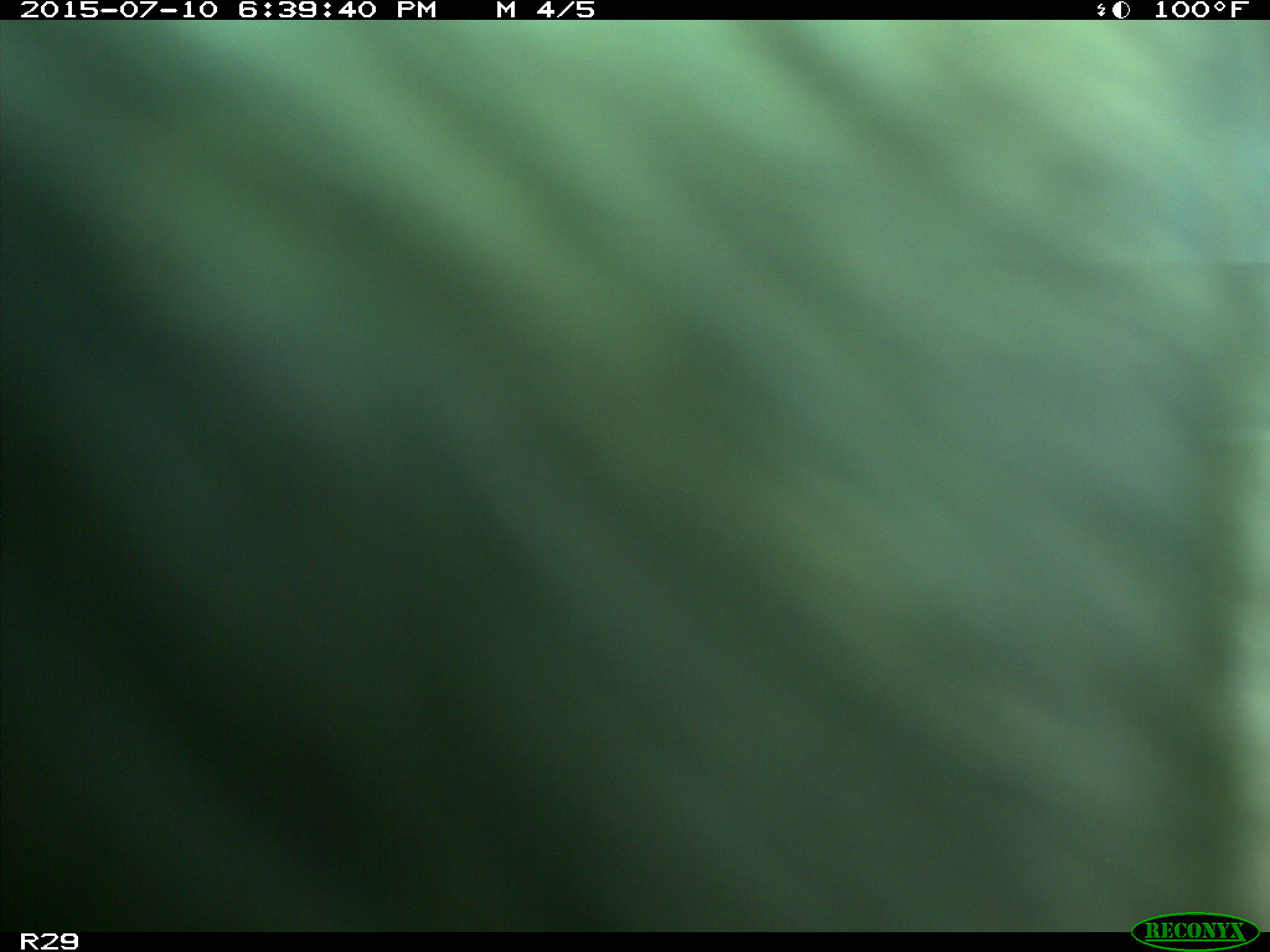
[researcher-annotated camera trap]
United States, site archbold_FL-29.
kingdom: Animalia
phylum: Chordata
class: Mammalia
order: Artiodactyla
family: Bovidae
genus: Bos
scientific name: Bos taurus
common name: domestic cow